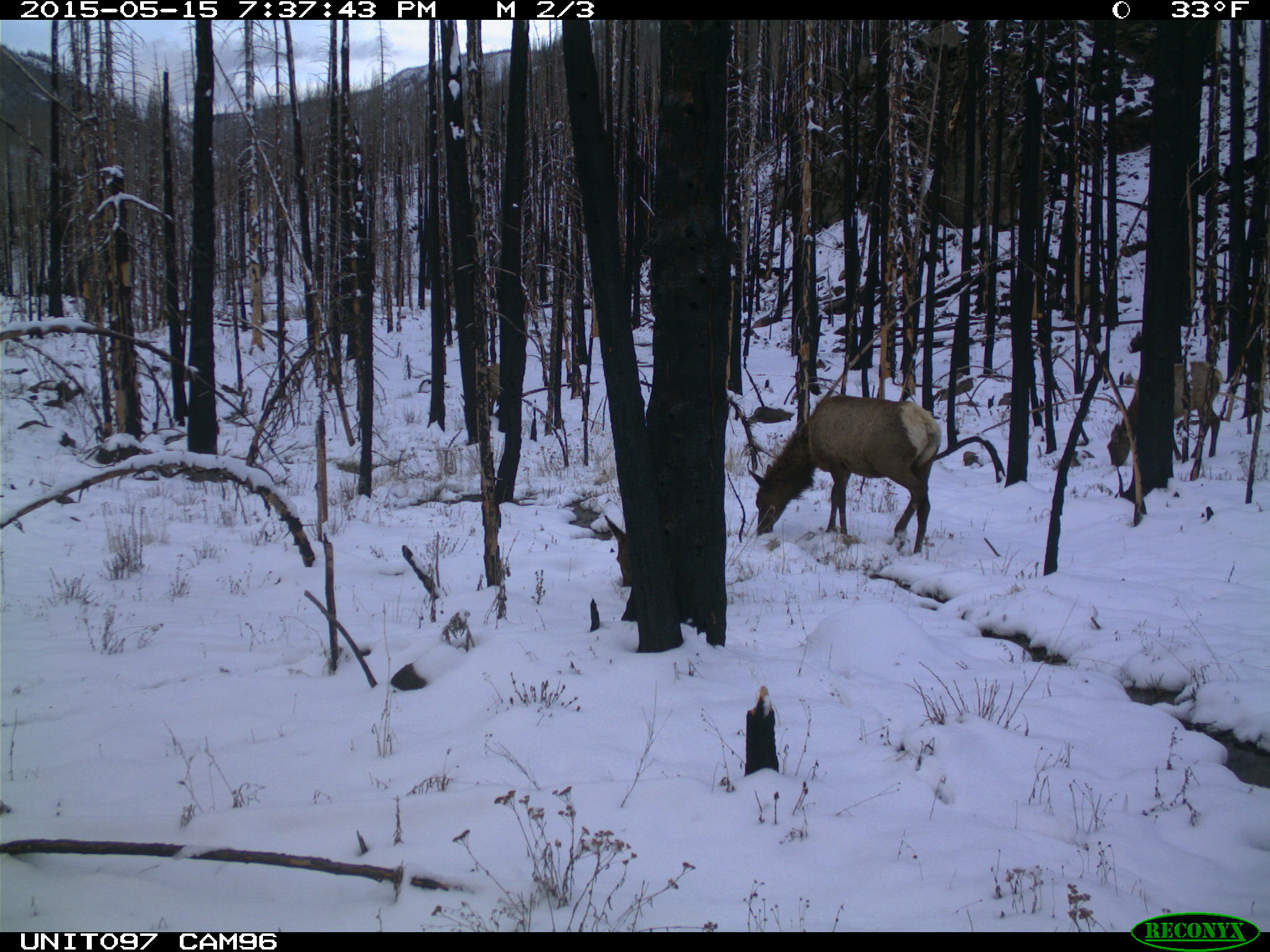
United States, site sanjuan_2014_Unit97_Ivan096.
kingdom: Animalia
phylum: Chordata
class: Mammalia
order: Artiodactyla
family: Cervidae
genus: Cervus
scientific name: Cervus elaphus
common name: red deer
Cervus elaphus (red deer).